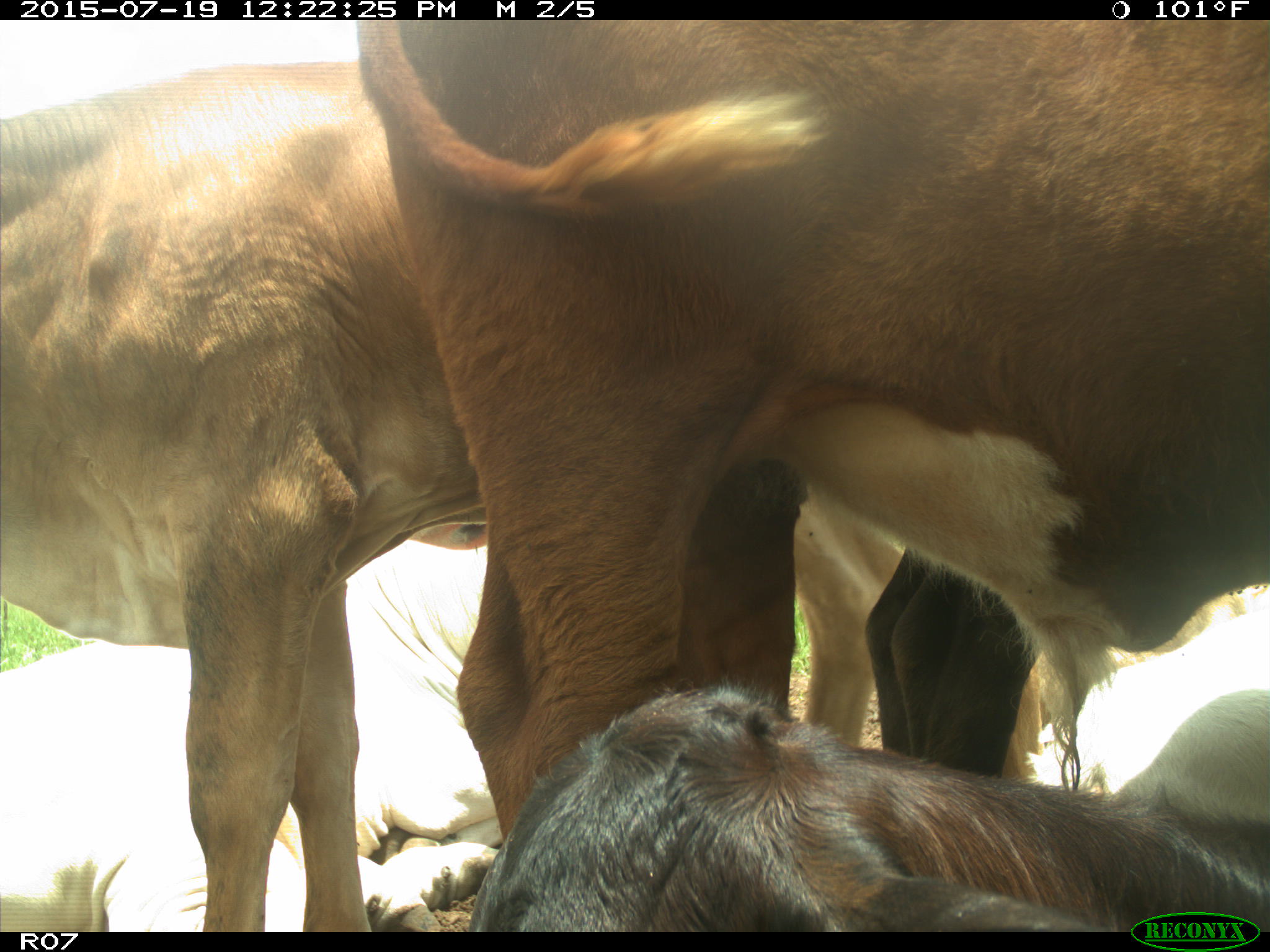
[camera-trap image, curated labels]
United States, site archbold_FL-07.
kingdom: Animalia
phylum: Chordata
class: Mammalia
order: Artiodactyla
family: Bovidae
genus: Bos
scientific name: Bos taurus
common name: domestic cow